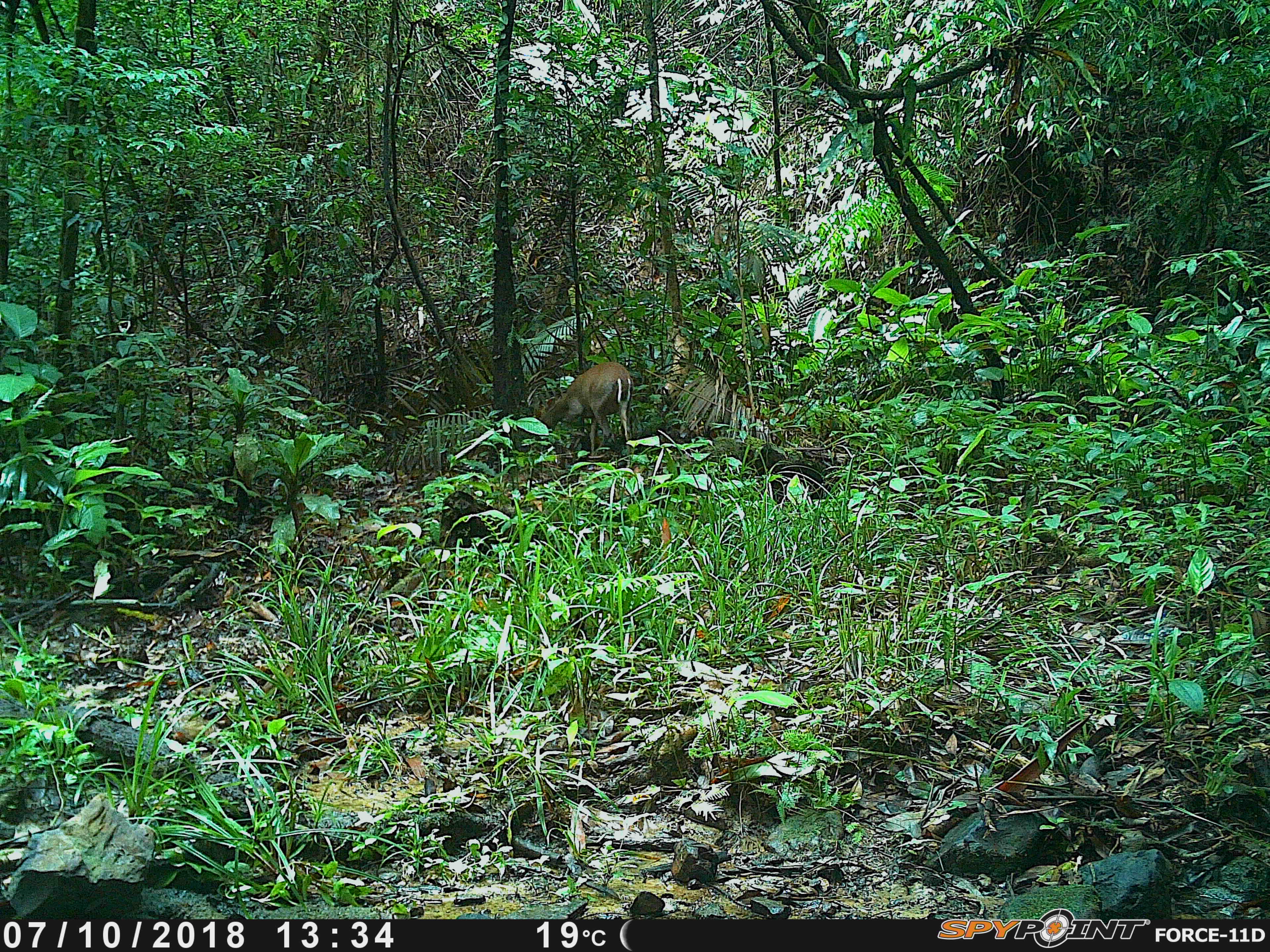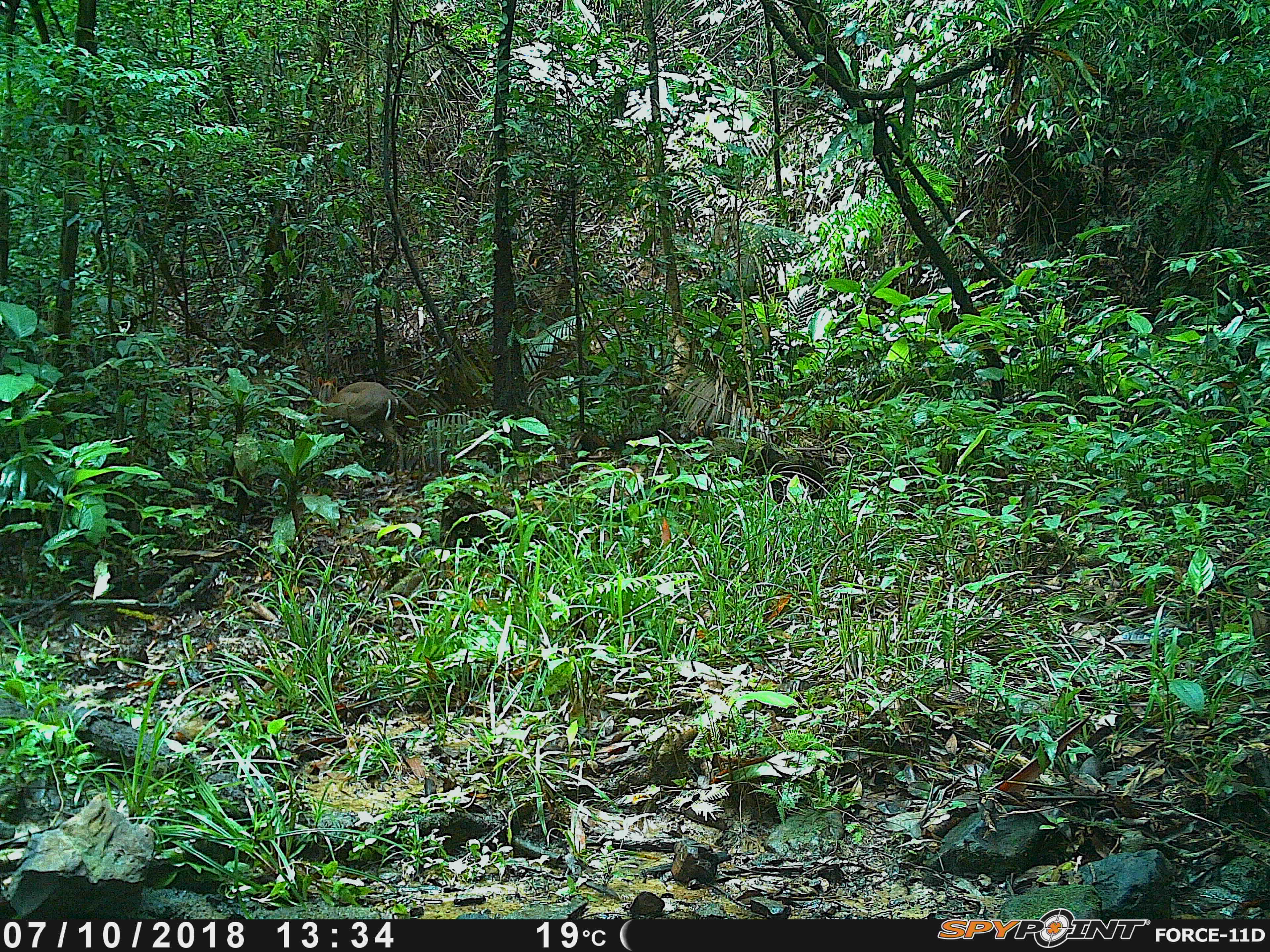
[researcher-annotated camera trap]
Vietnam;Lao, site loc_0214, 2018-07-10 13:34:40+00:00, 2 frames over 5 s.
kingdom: Animalia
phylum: Chordata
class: Mammalia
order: Artiodactyla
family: Cervidae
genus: Muntiacus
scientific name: Muntiacus rooseveltorum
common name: roosevelt's muntjac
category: roosevelts muntjac group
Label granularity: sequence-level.